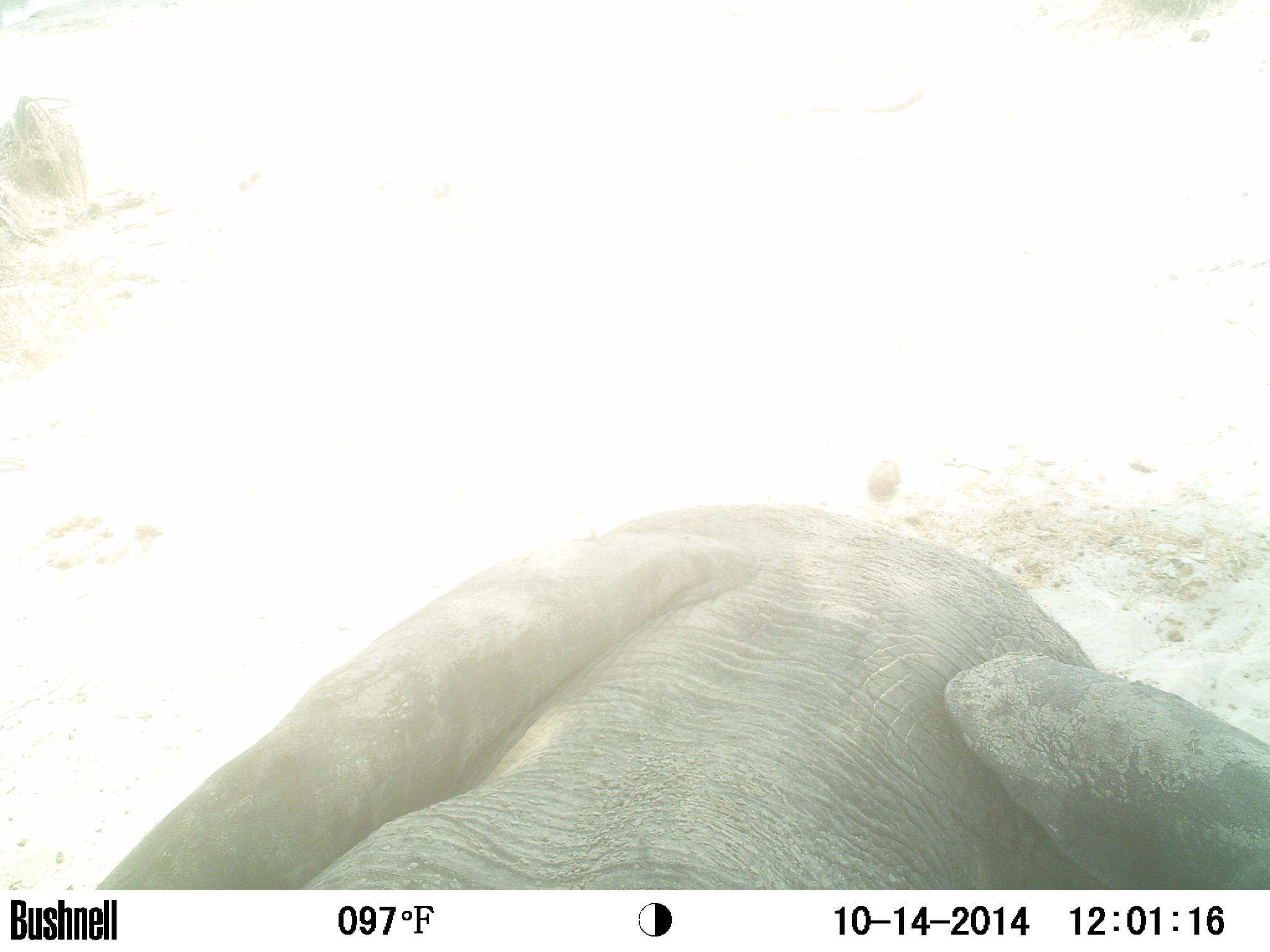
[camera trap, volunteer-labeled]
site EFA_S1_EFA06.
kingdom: Animalia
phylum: Chordata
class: Mammalia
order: Proboscidea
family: Elephantidae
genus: Loxodonta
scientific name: Loxodonta africana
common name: african bush elephant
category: elephant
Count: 1.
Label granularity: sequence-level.